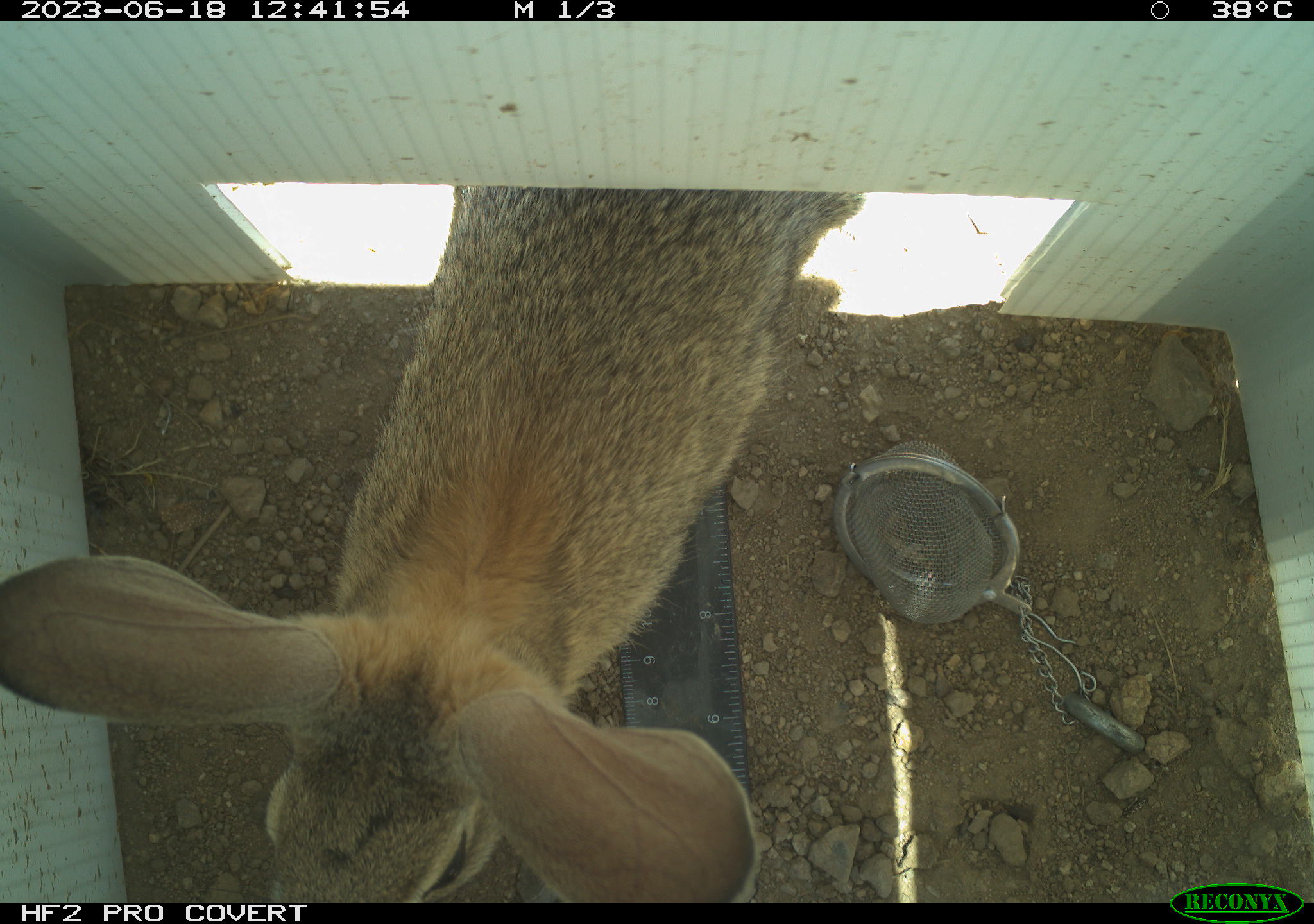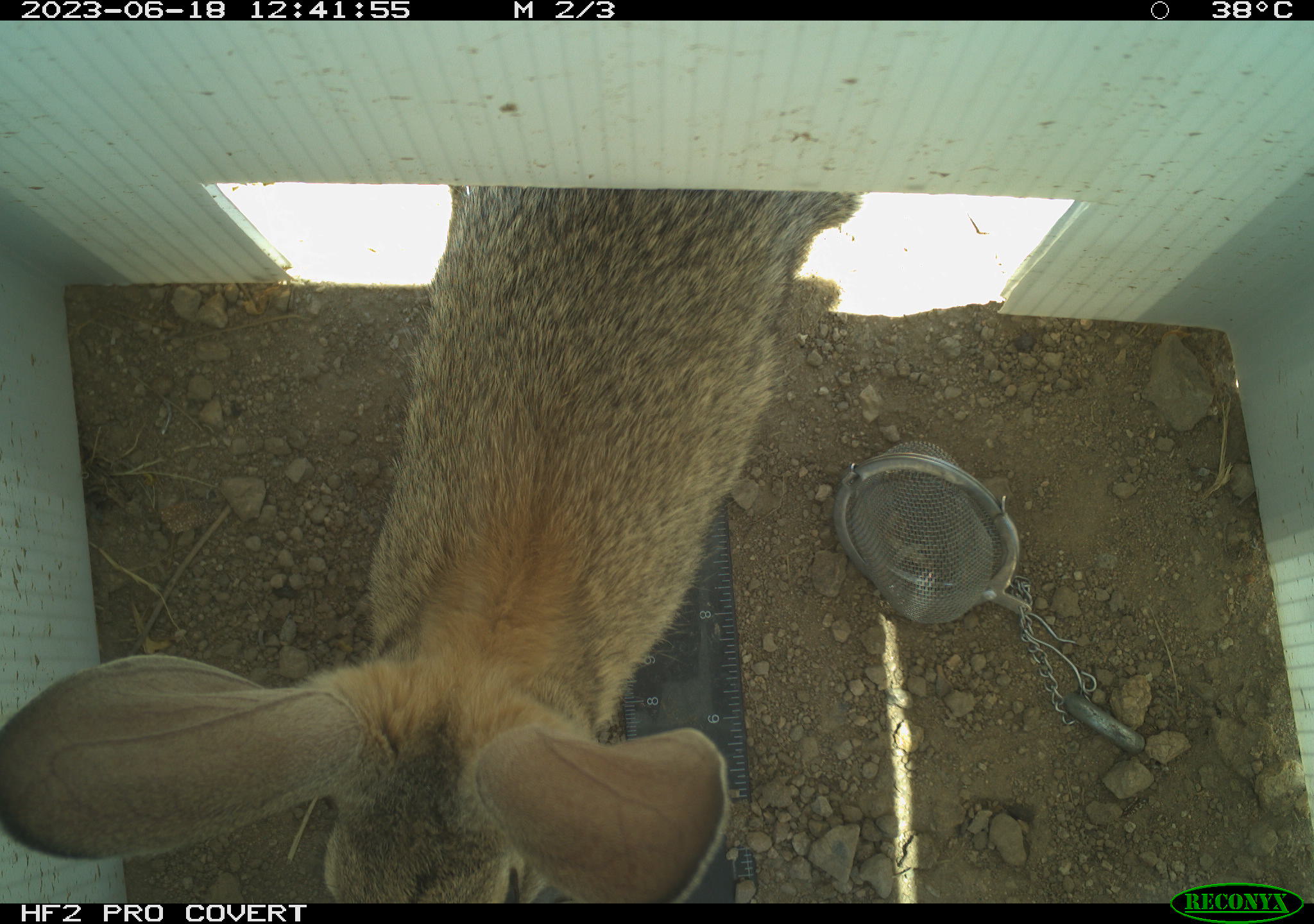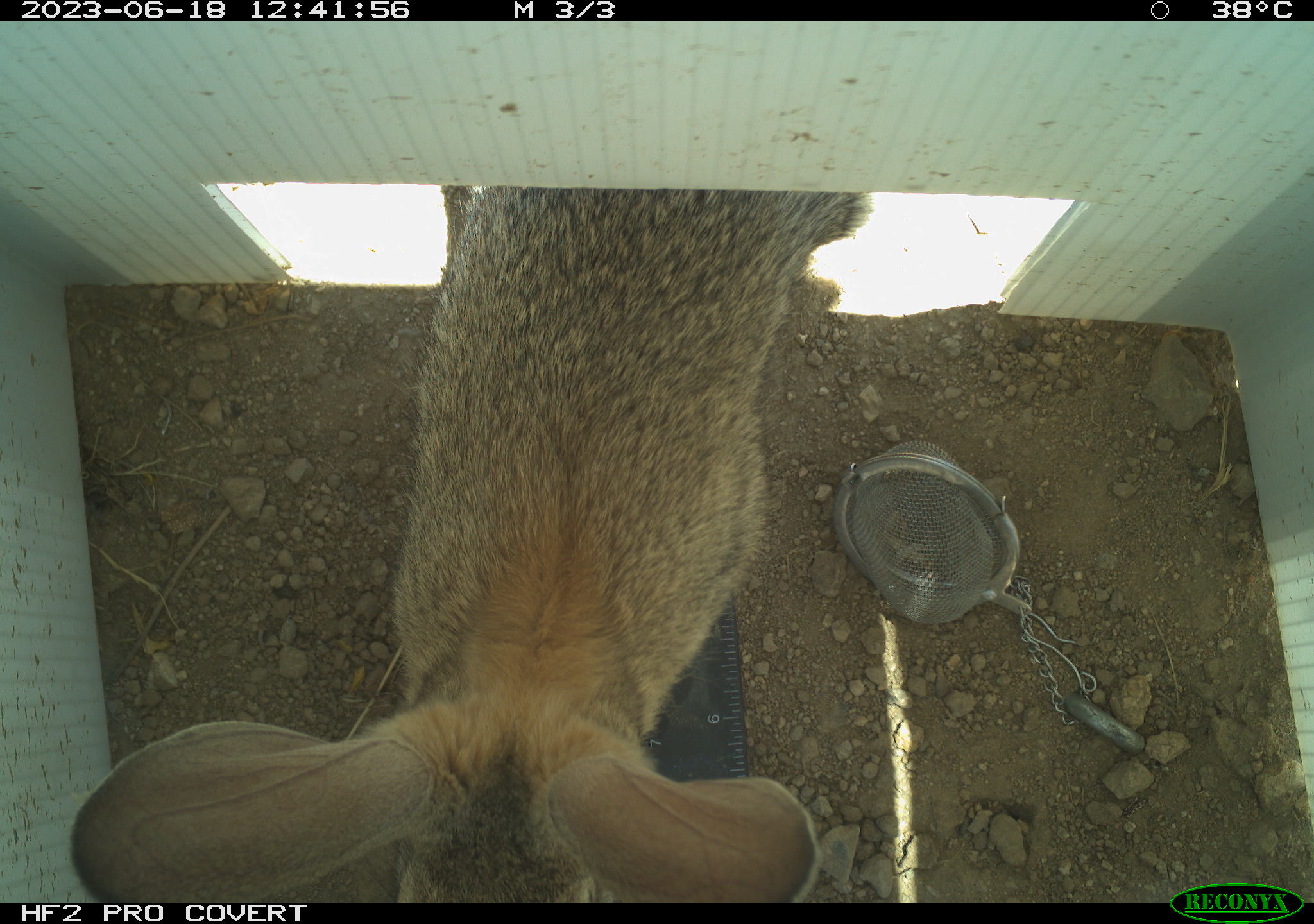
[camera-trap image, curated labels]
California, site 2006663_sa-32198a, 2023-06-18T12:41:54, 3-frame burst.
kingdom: Animalia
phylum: Chordata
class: Mammalia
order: Lagomorpha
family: Leporidae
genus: Sylvilagus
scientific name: Sylvilagus audubonii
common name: desert cottontail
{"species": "desert cottontail (Sylvilagus audubonii)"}